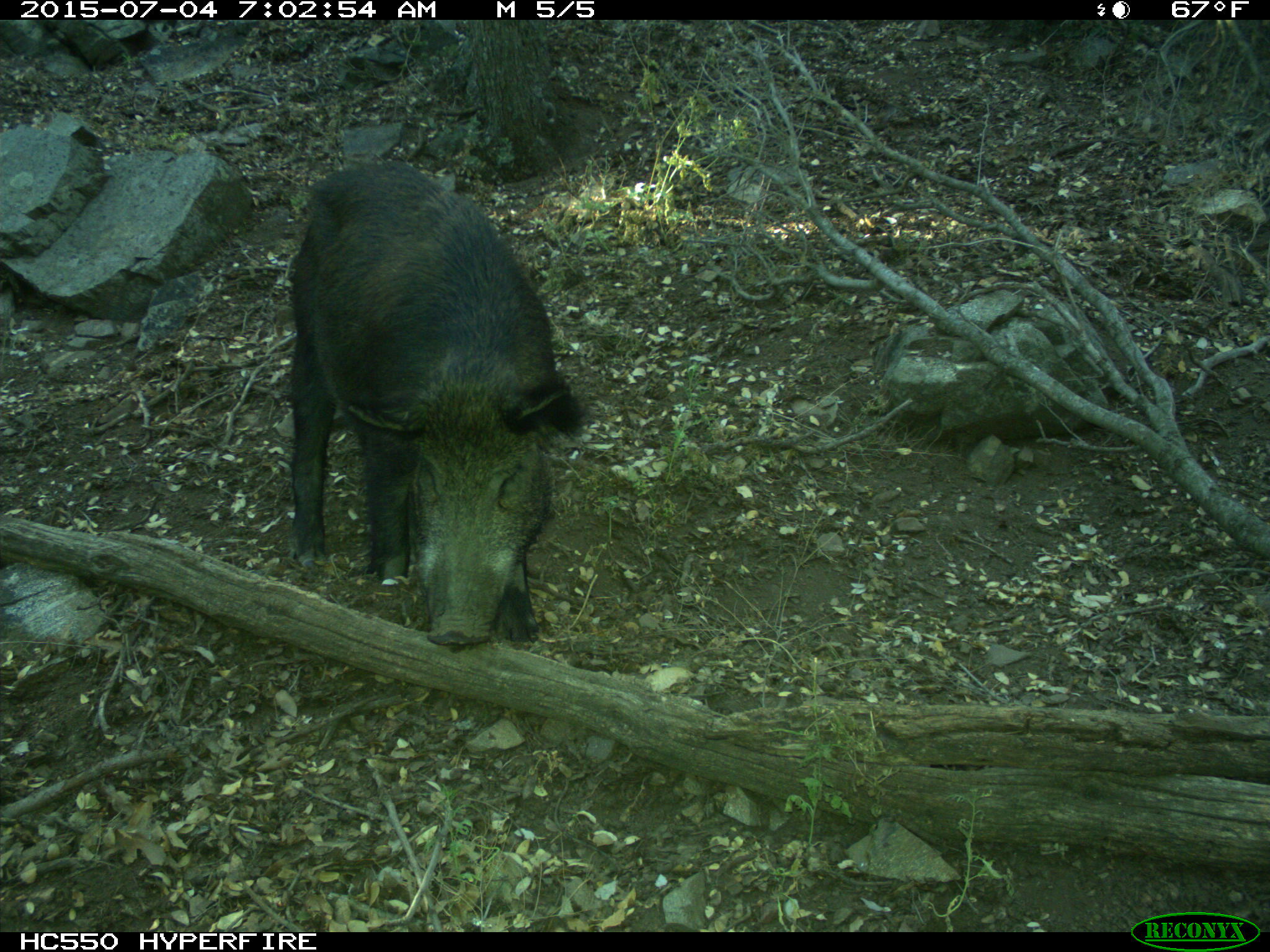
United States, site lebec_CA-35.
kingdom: Animalia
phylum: Chordata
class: Mammalia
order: Artiodactyla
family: Suidae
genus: Sus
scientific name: Sus scrofa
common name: wild boar